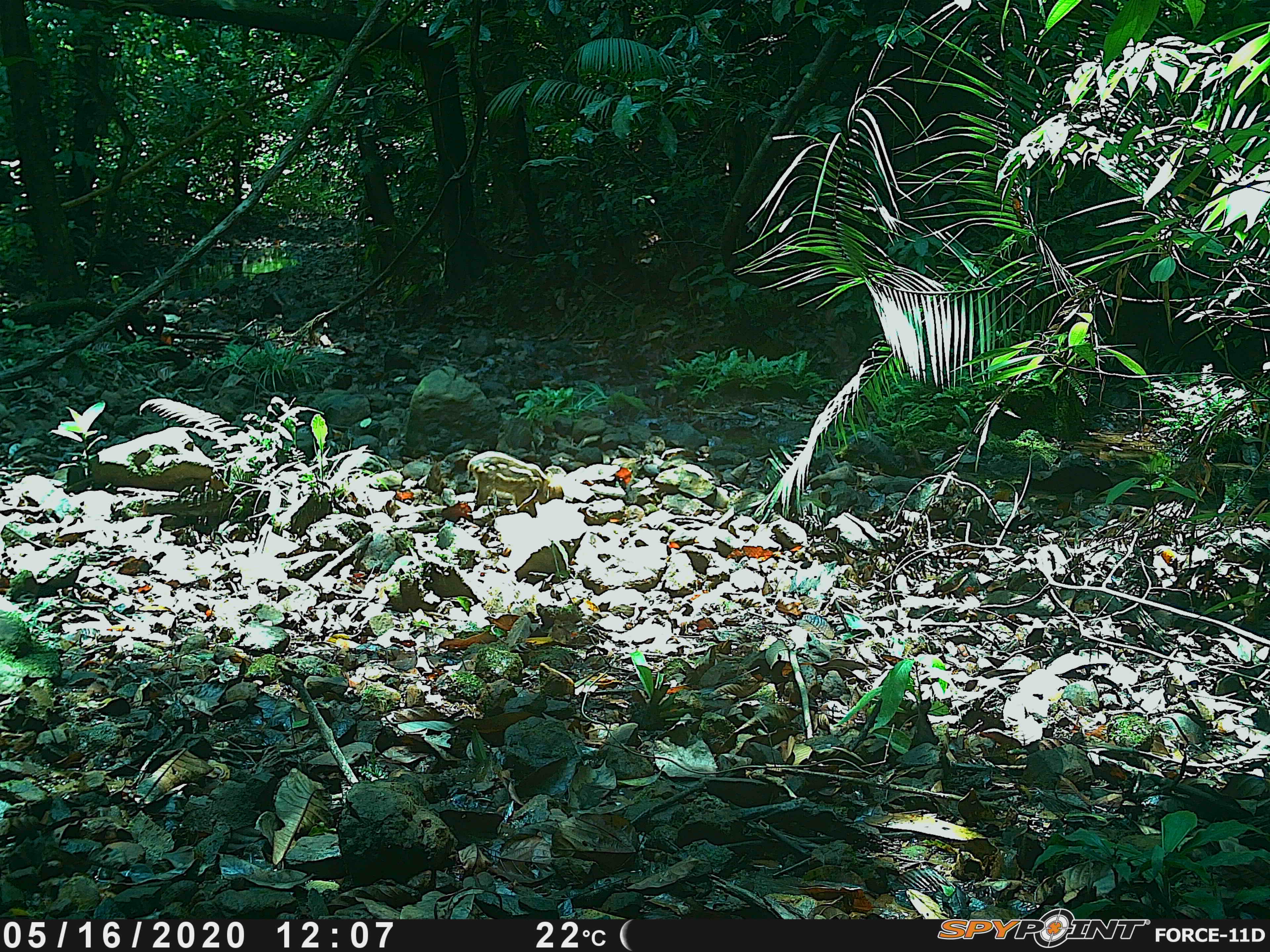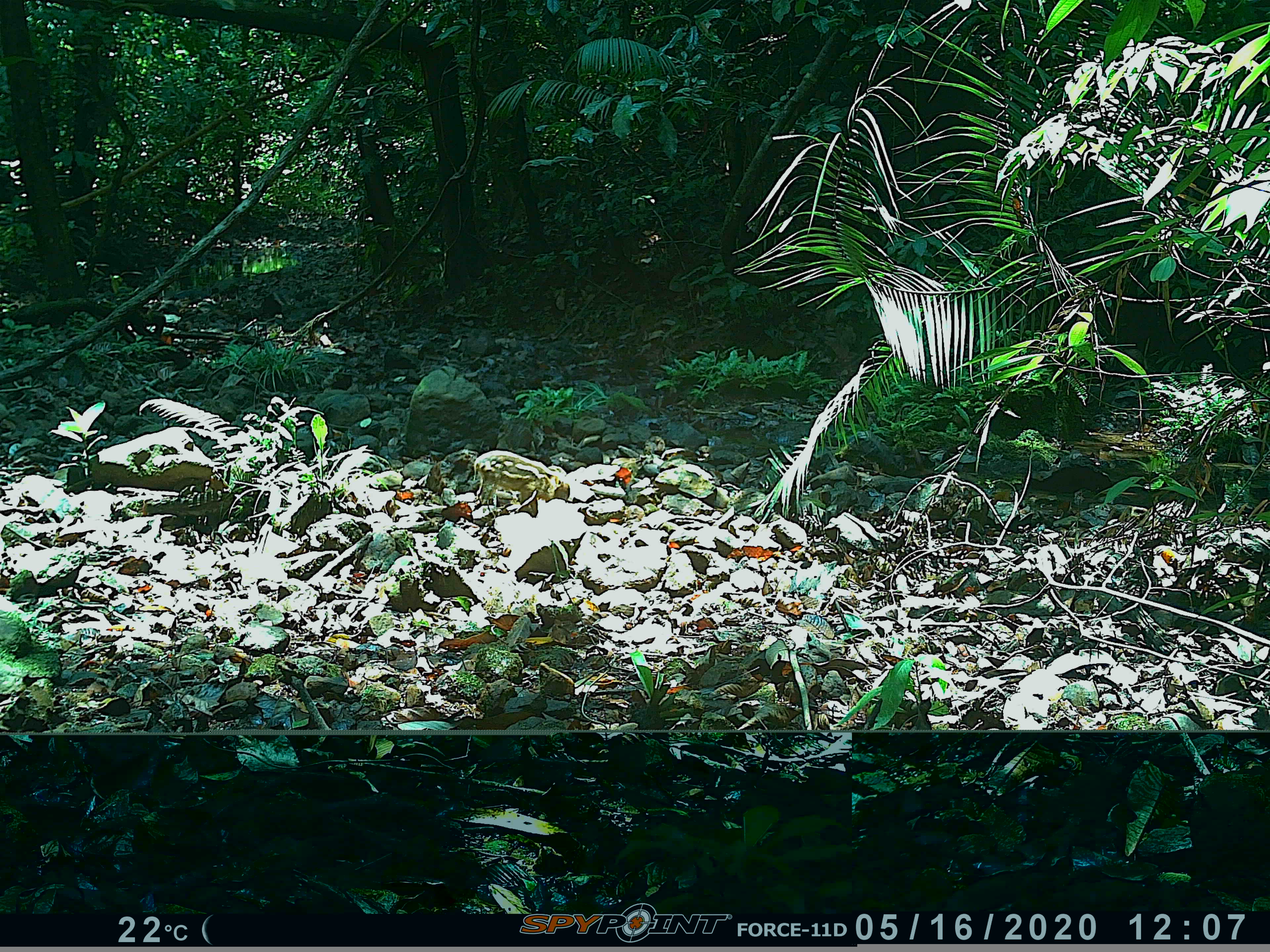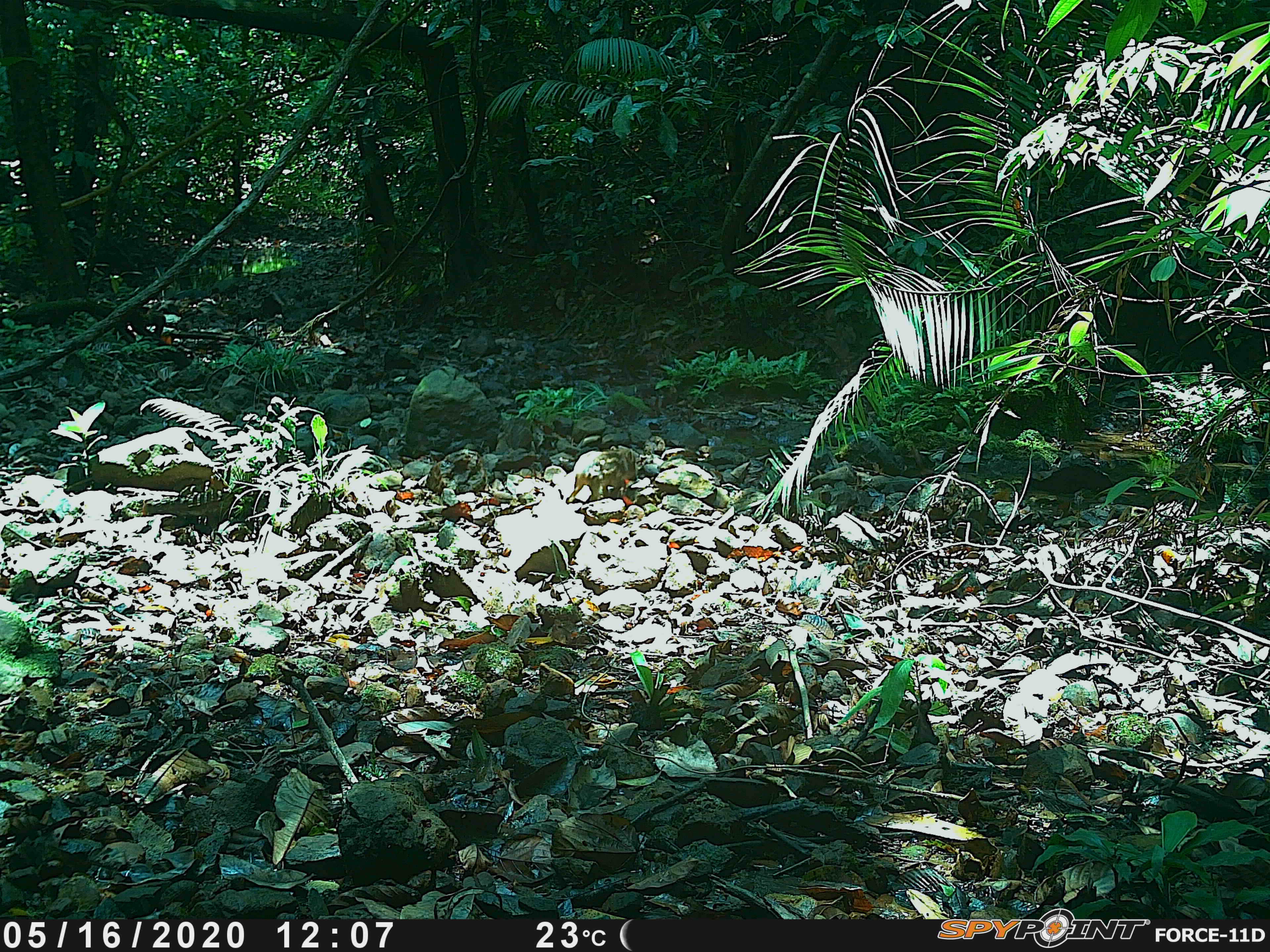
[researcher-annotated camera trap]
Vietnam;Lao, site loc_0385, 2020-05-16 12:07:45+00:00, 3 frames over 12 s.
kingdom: Animalia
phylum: Chordata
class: Mammalia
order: Artiodactyla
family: Suidae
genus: Sus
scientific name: Sus scrofa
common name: eurasian wild pig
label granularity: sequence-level